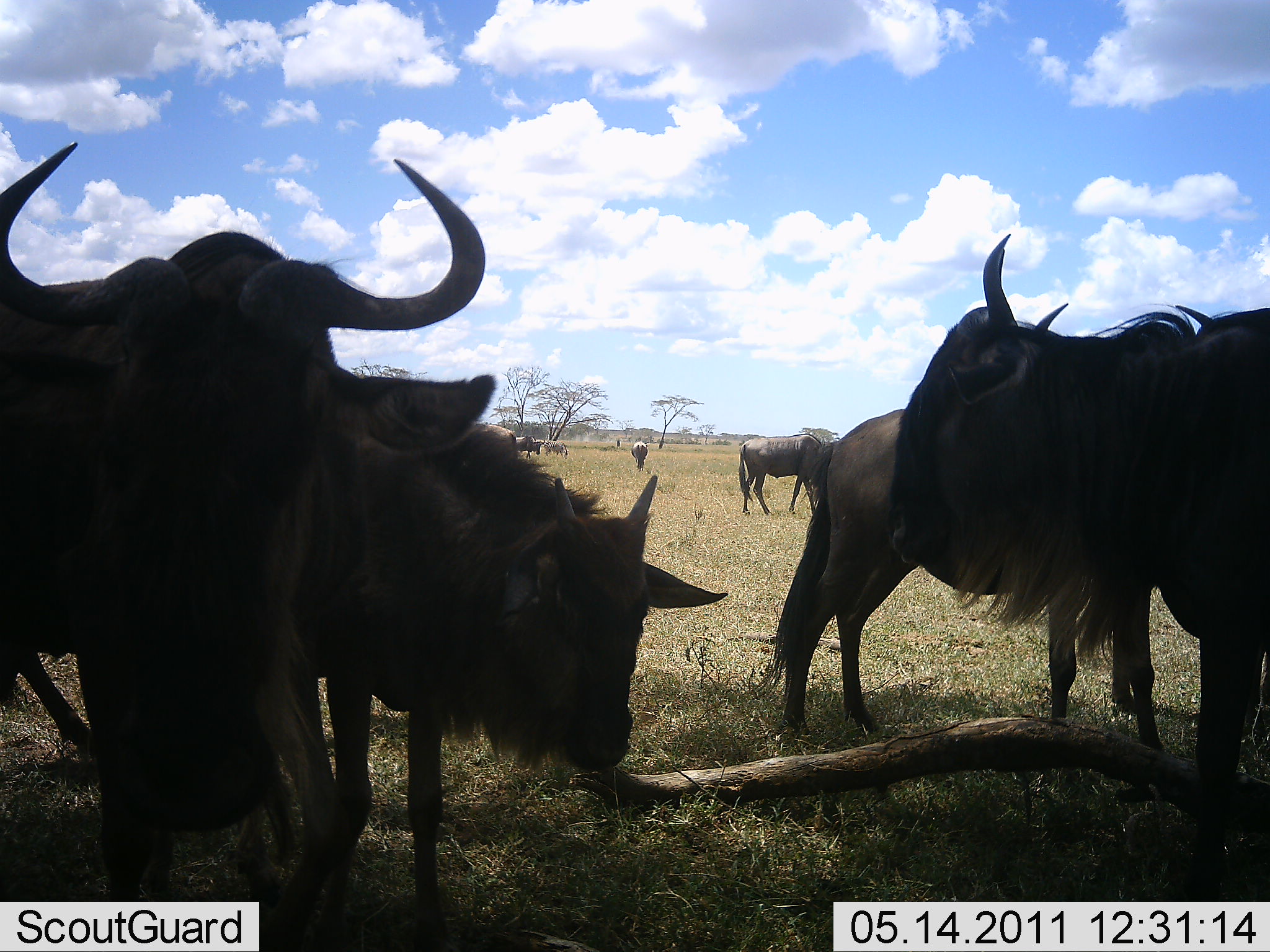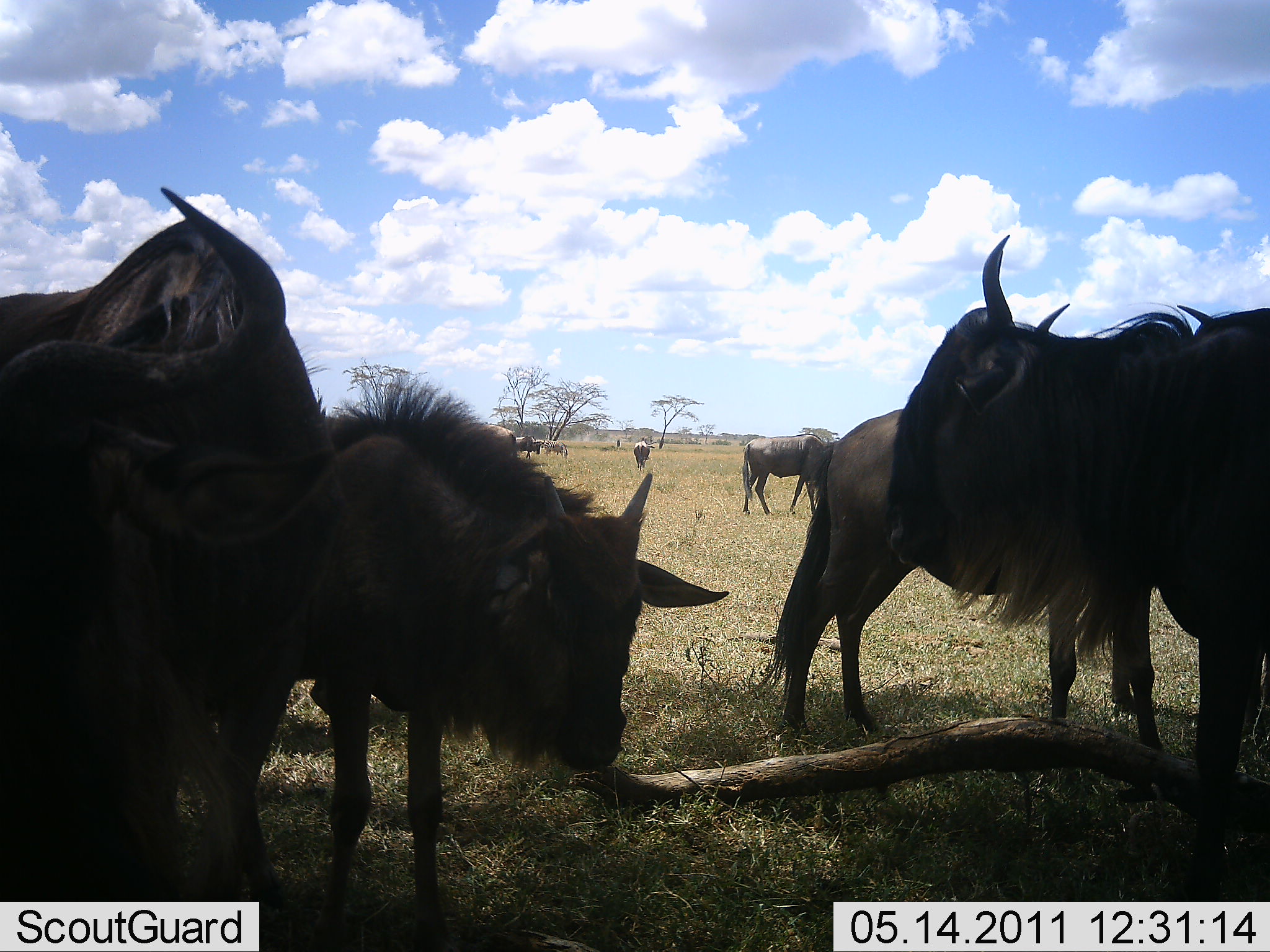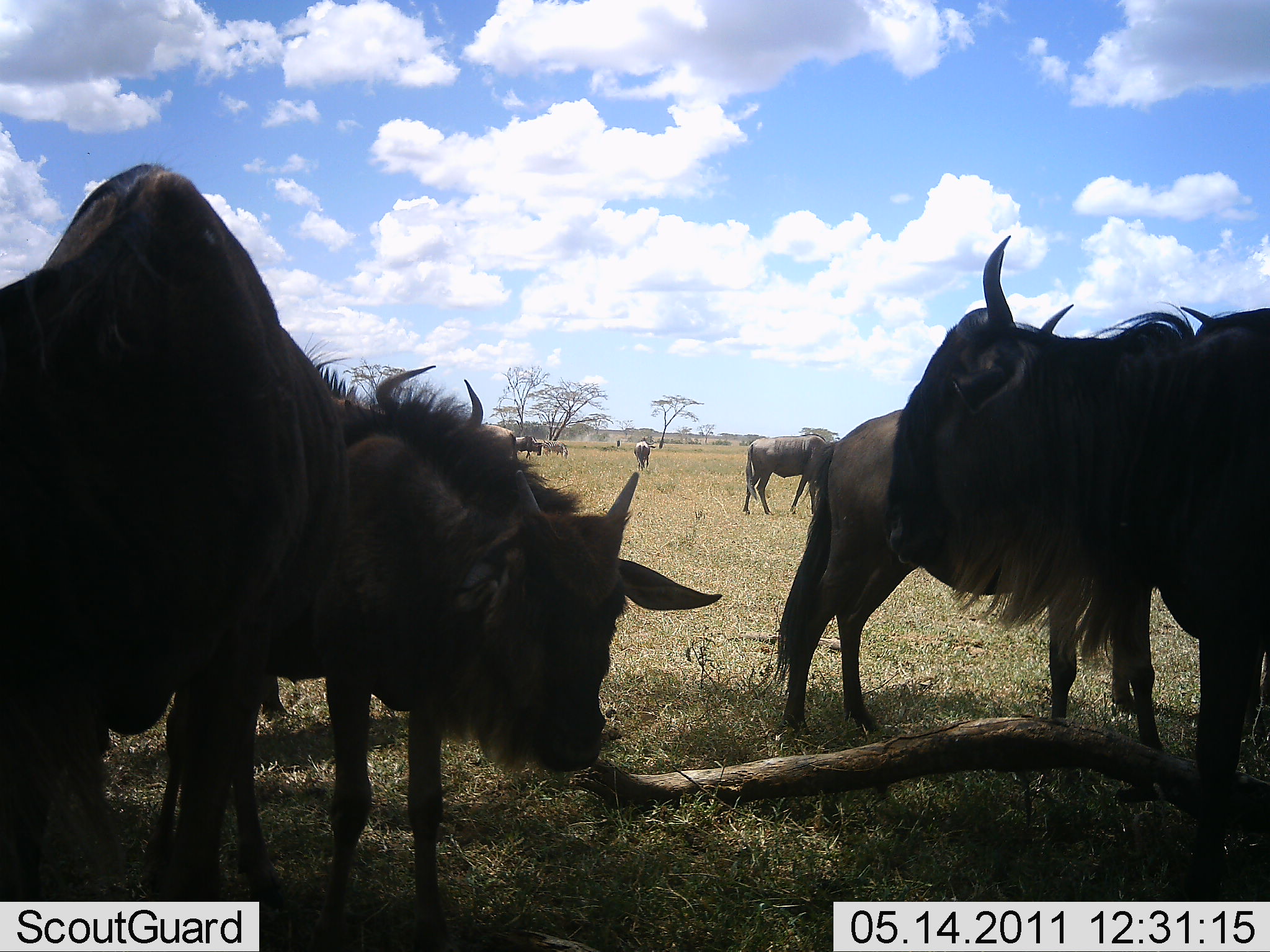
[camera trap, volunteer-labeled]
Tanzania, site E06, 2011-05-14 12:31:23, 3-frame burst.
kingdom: Animalia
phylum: Chordata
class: Mammalia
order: Artiodactyla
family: Bovidae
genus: Connochaetes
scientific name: Connochaetes taurinus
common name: blue wildebeest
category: wildebeest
Wildebeest (blue wildebeest) (Connochaetes taurinus), count 8. Behavior (volunteer vote fractions): standing 73%, resting 45%, moving 0%, interacting 0%. Young present (vote fraction): 9%. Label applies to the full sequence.